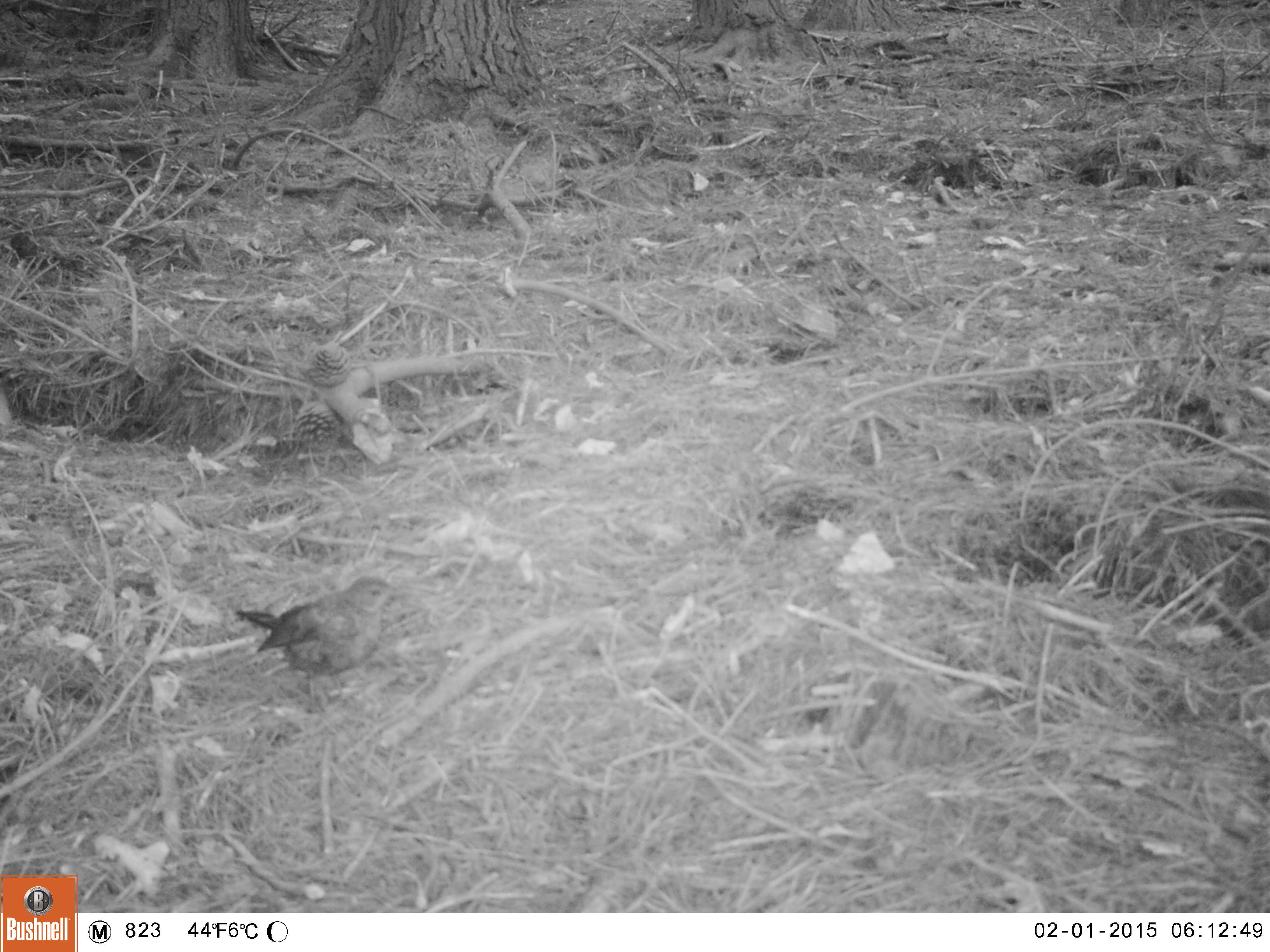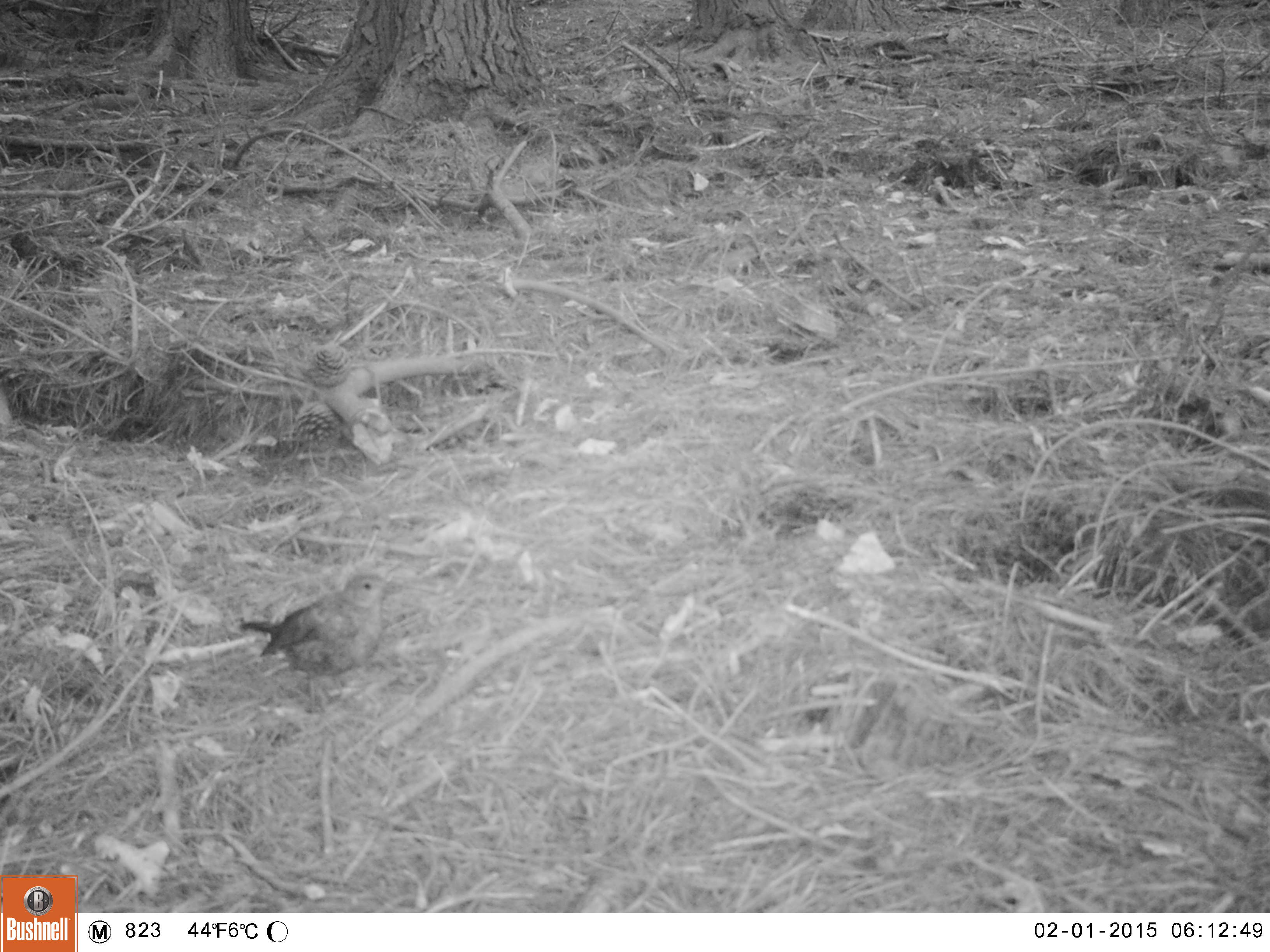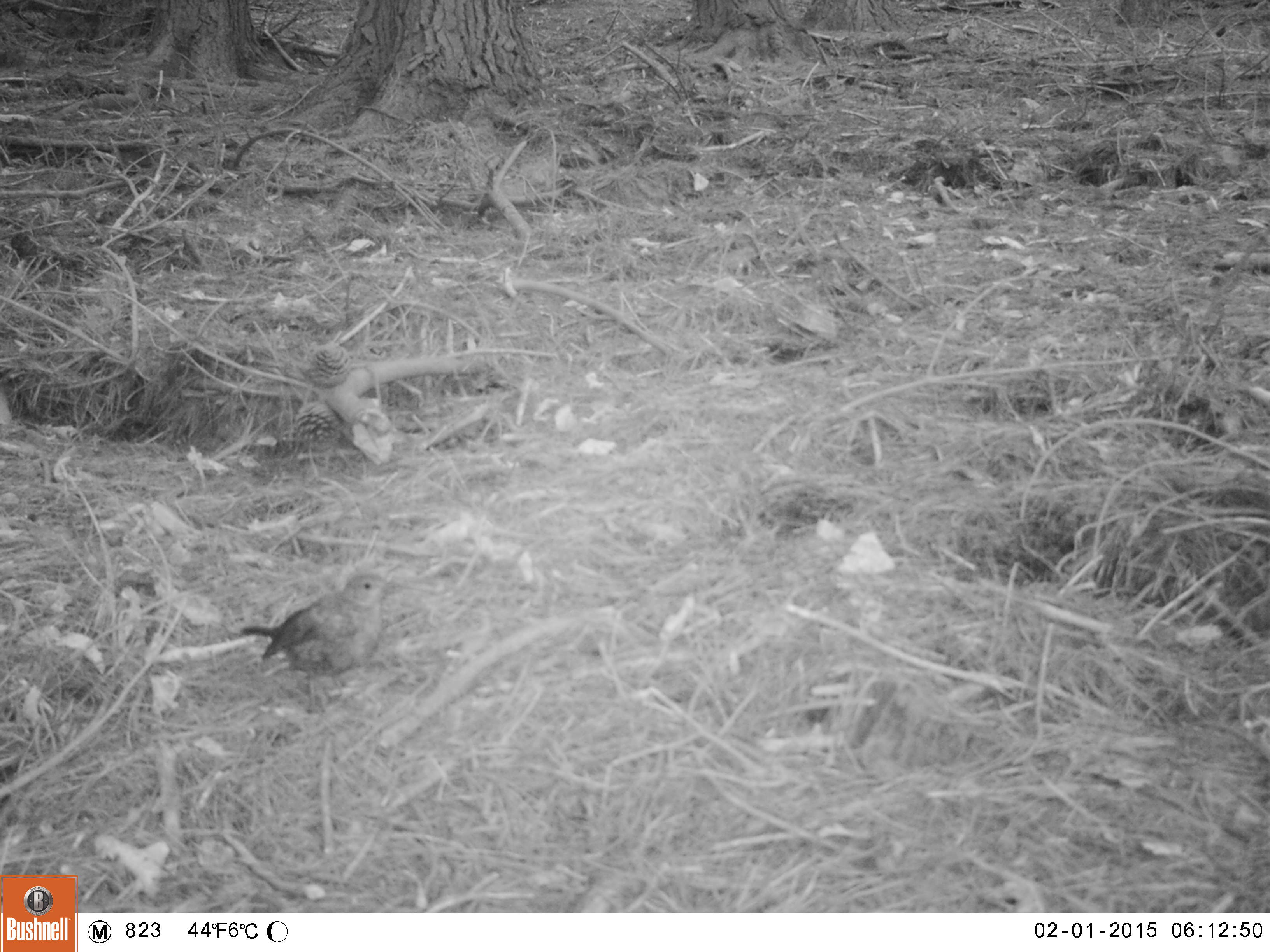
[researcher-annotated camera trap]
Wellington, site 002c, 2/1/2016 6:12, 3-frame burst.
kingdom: Animalia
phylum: Chordata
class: Aves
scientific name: Aves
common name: bird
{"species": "bird (Aves)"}